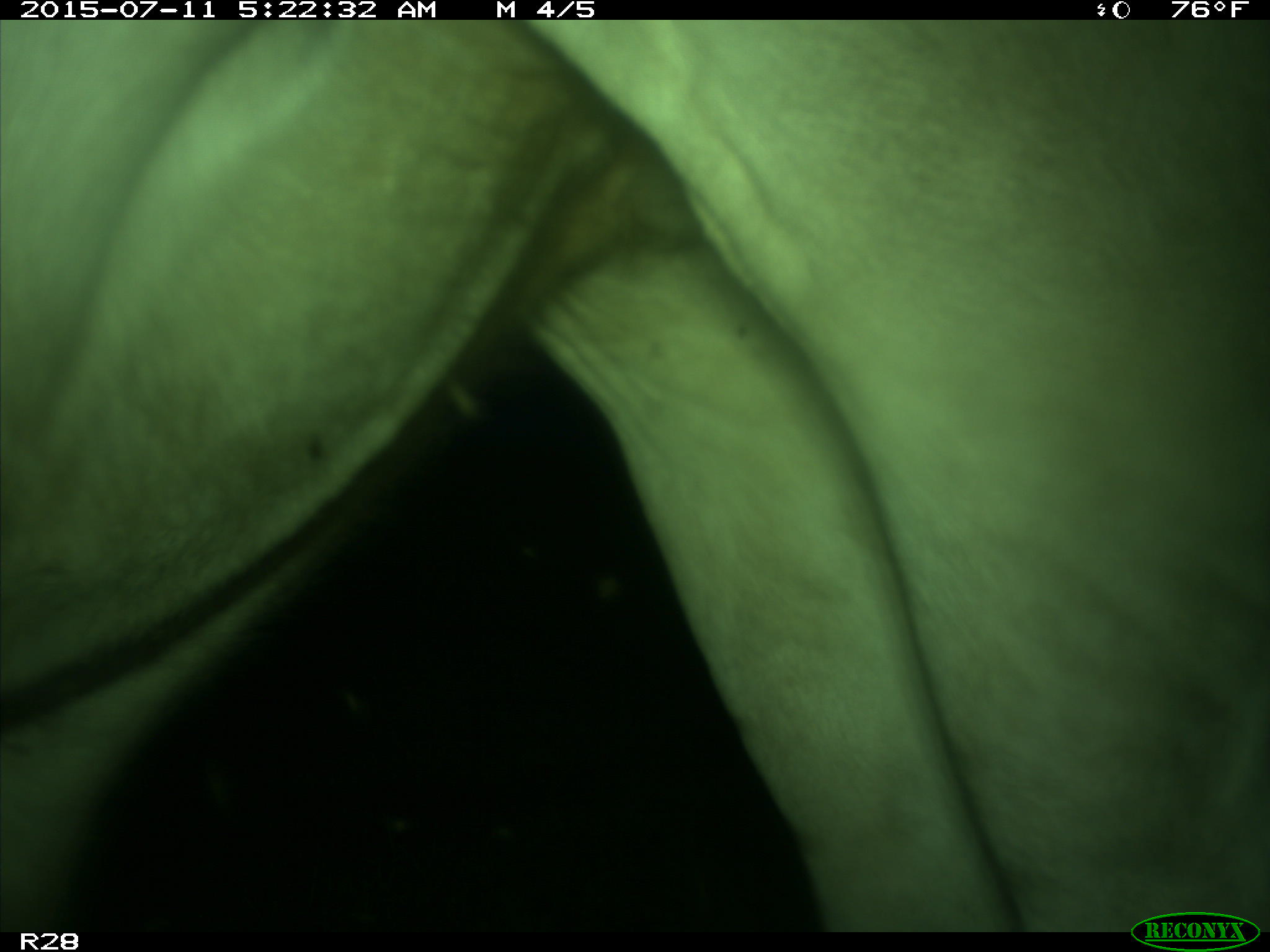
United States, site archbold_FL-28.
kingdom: Animalia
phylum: Chordata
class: Mammalia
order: Artiodactyla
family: Bovidae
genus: Bos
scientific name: Bos taurus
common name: domestic cow